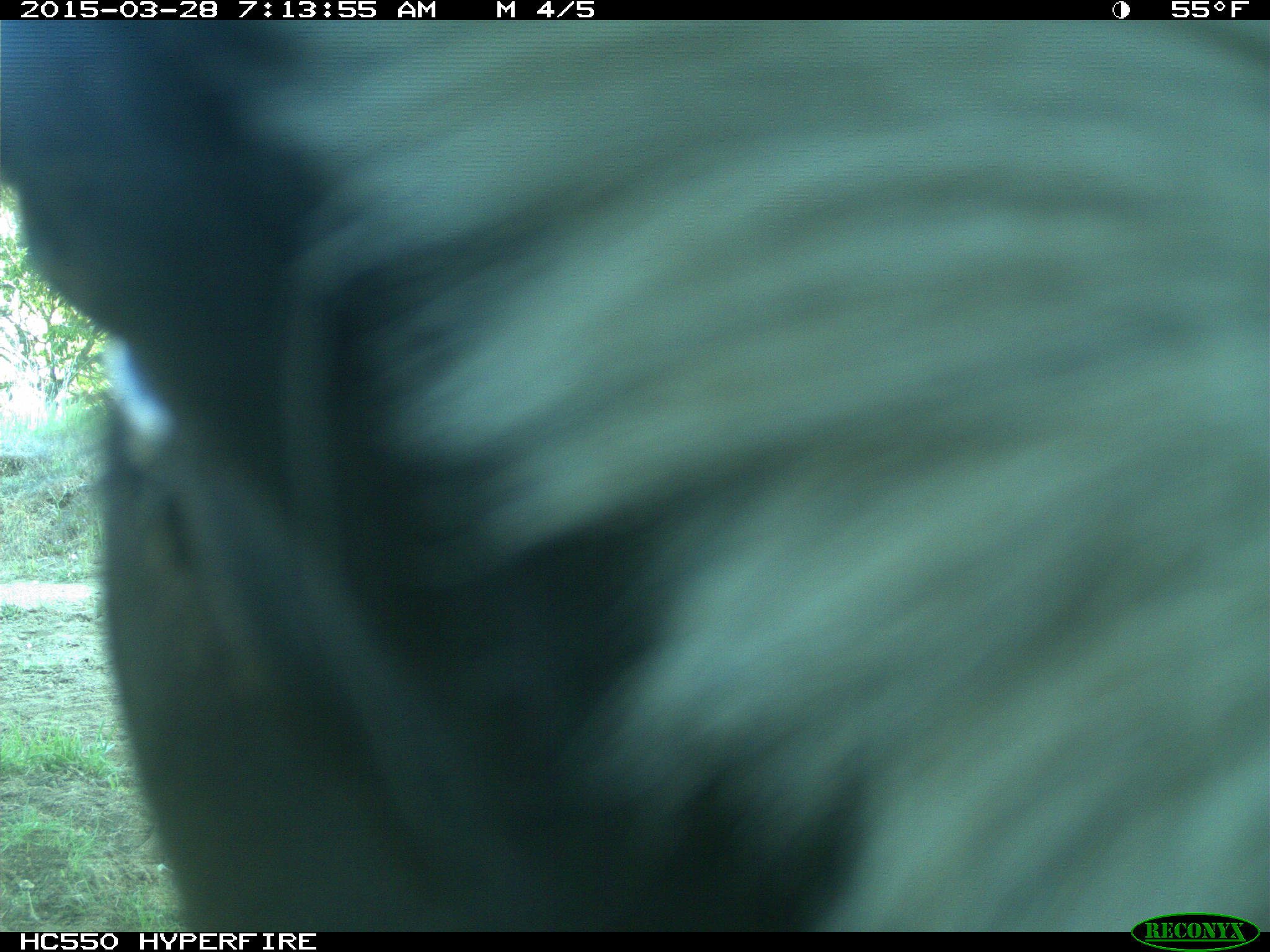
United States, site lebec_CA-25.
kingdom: Animalia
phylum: Chordata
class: Mammalia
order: Artiodactyla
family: Bovidae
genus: Bos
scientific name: Bos taurus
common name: domestic cow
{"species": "Bos taurus (domestic cow)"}